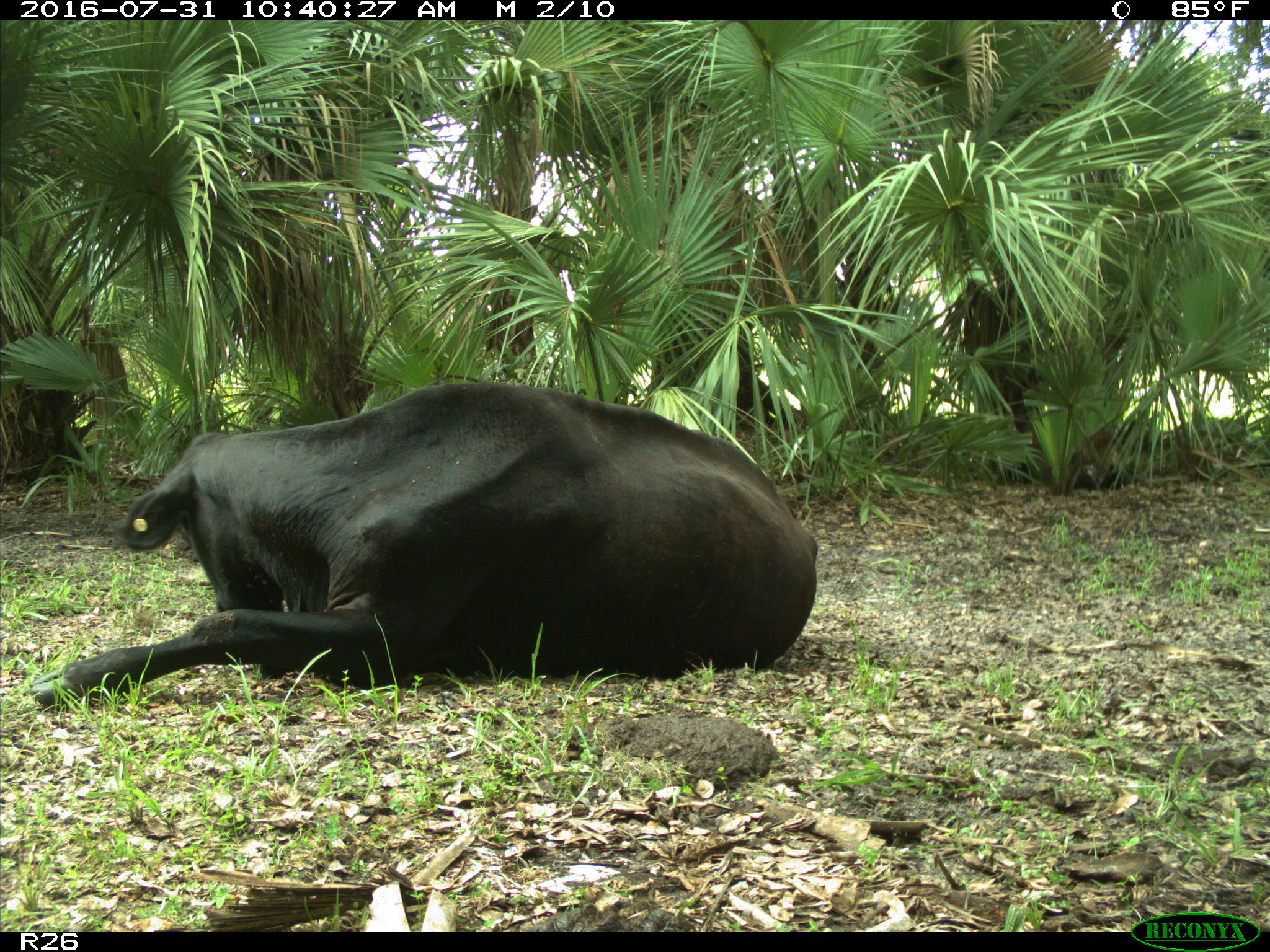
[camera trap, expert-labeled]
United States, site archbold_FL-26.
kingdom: Animalia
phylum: Chordata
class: Mammalia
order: Artiodactyla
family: Bovidae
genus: Bos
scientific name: Bos taurus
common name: domestic cow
Bos taurus (domestic cow).